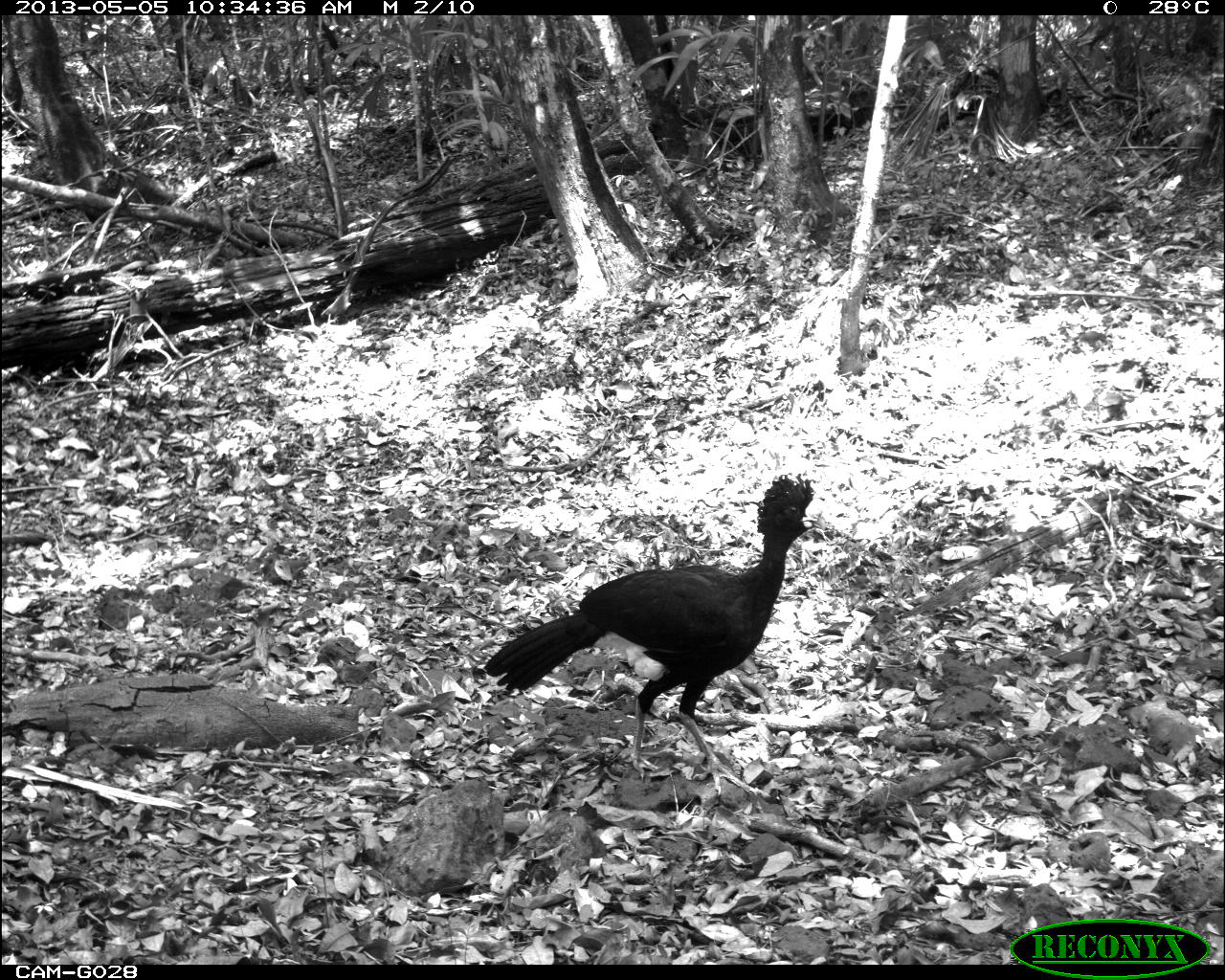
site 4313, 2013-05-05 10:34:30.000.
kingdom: Animalia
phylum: Chordata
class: Aves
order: Galliformes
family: Cracidae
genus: Crax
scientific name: Crax rubra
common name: great curassow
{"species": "Crax rubra (great curassow)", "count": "2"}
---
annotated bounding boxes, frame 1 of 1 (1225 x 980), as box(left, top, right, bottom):
crax rubra: box(478, 469, 827, 800)